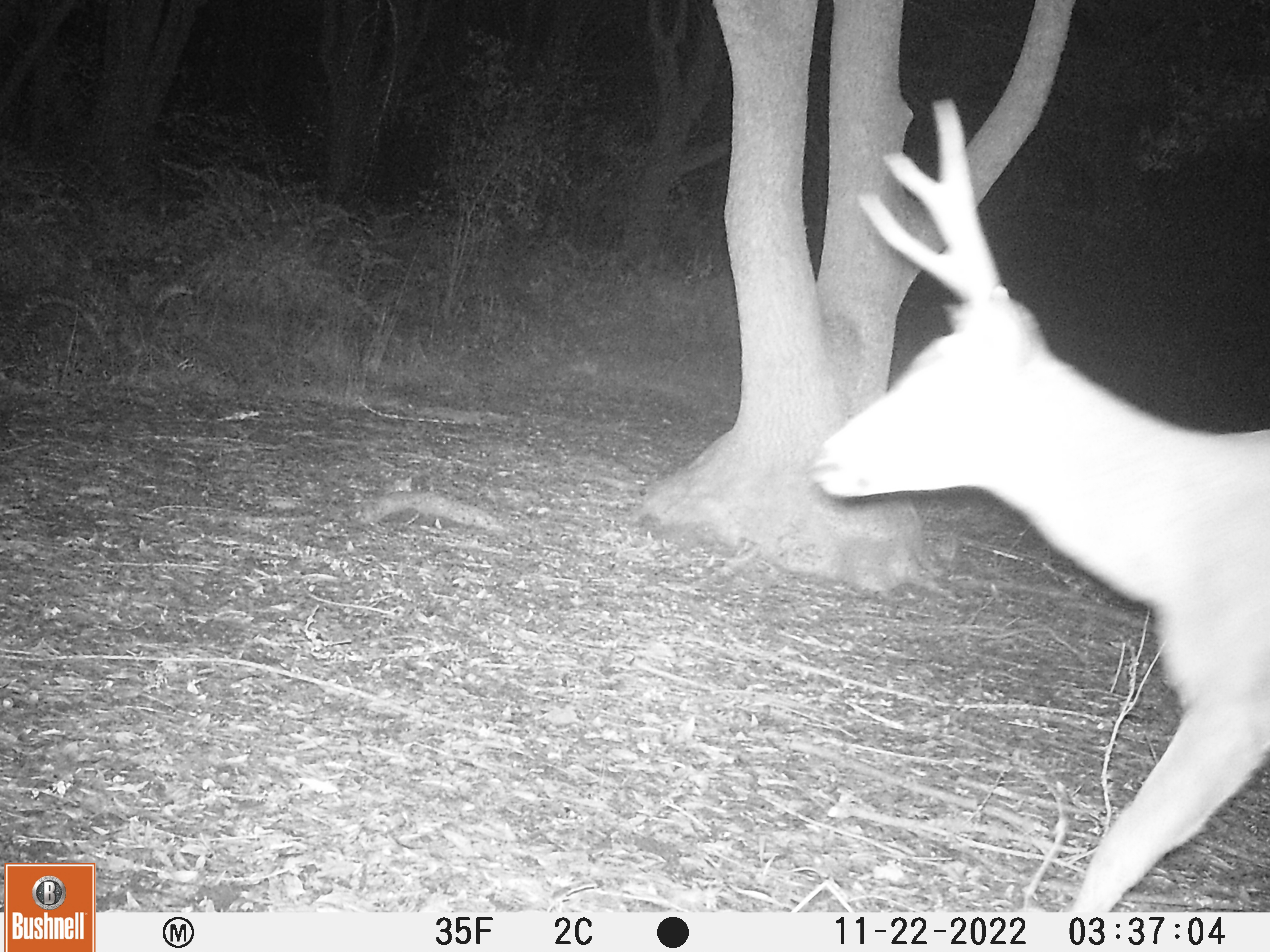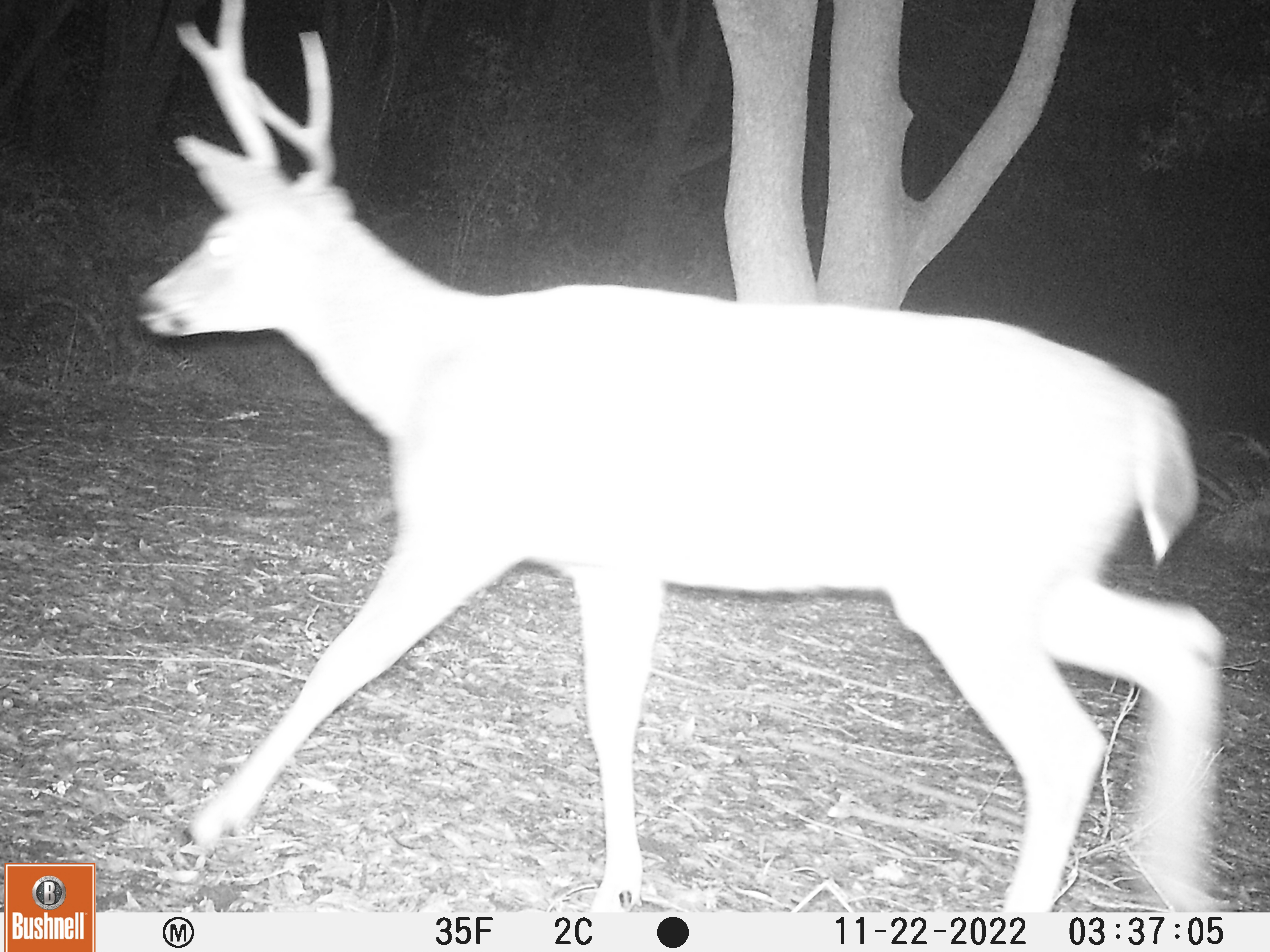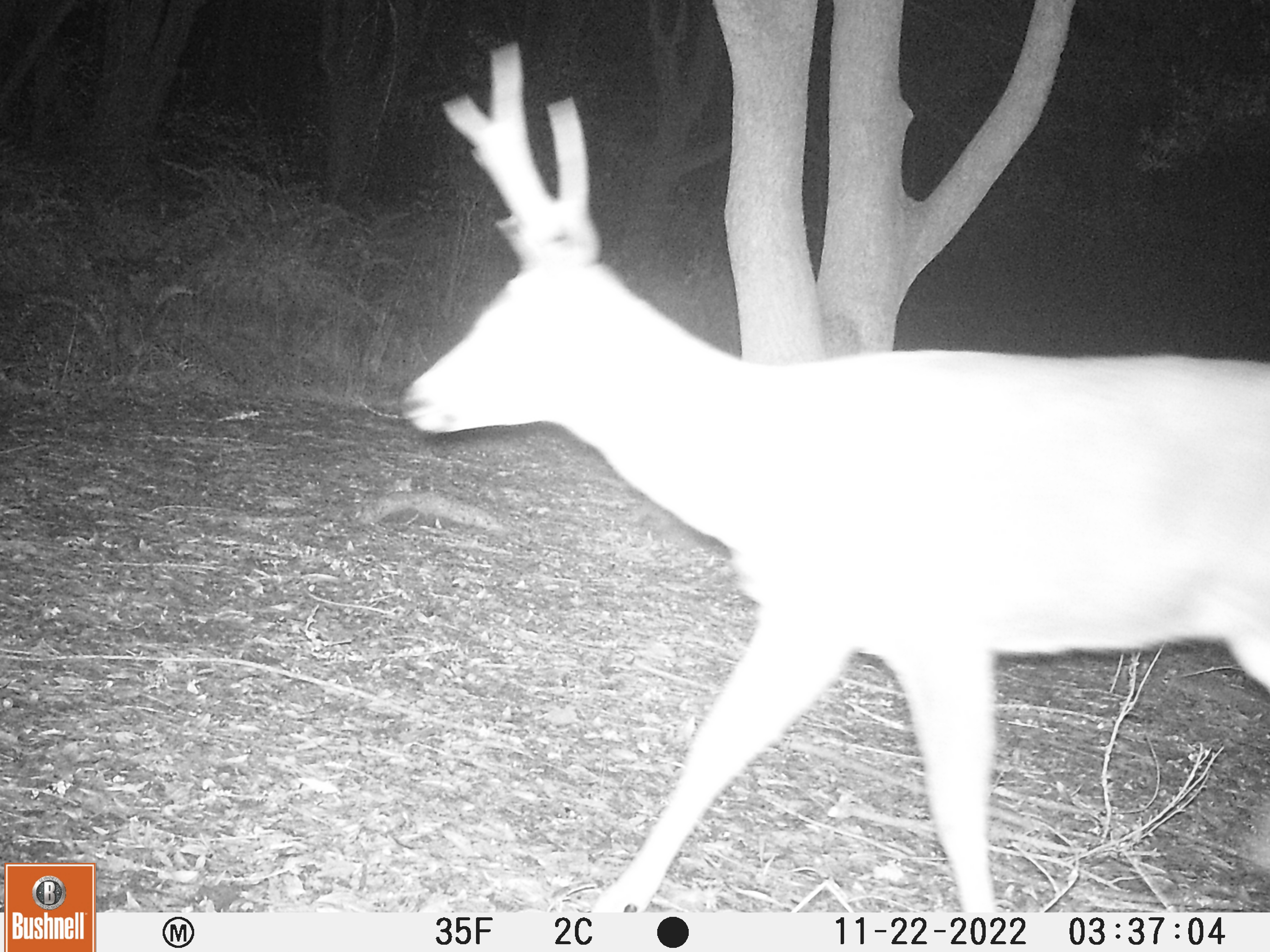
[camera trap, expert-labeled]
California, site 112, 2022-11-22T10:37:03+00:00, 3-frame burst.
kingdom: Animalia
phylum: Chordata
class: Mammalia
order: Artiodactyla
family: Cervidae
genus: Odocoileus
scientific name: Odocoileus hemionus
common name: mule deer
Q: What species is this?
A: Mule deer (Odocoileus hemionus).